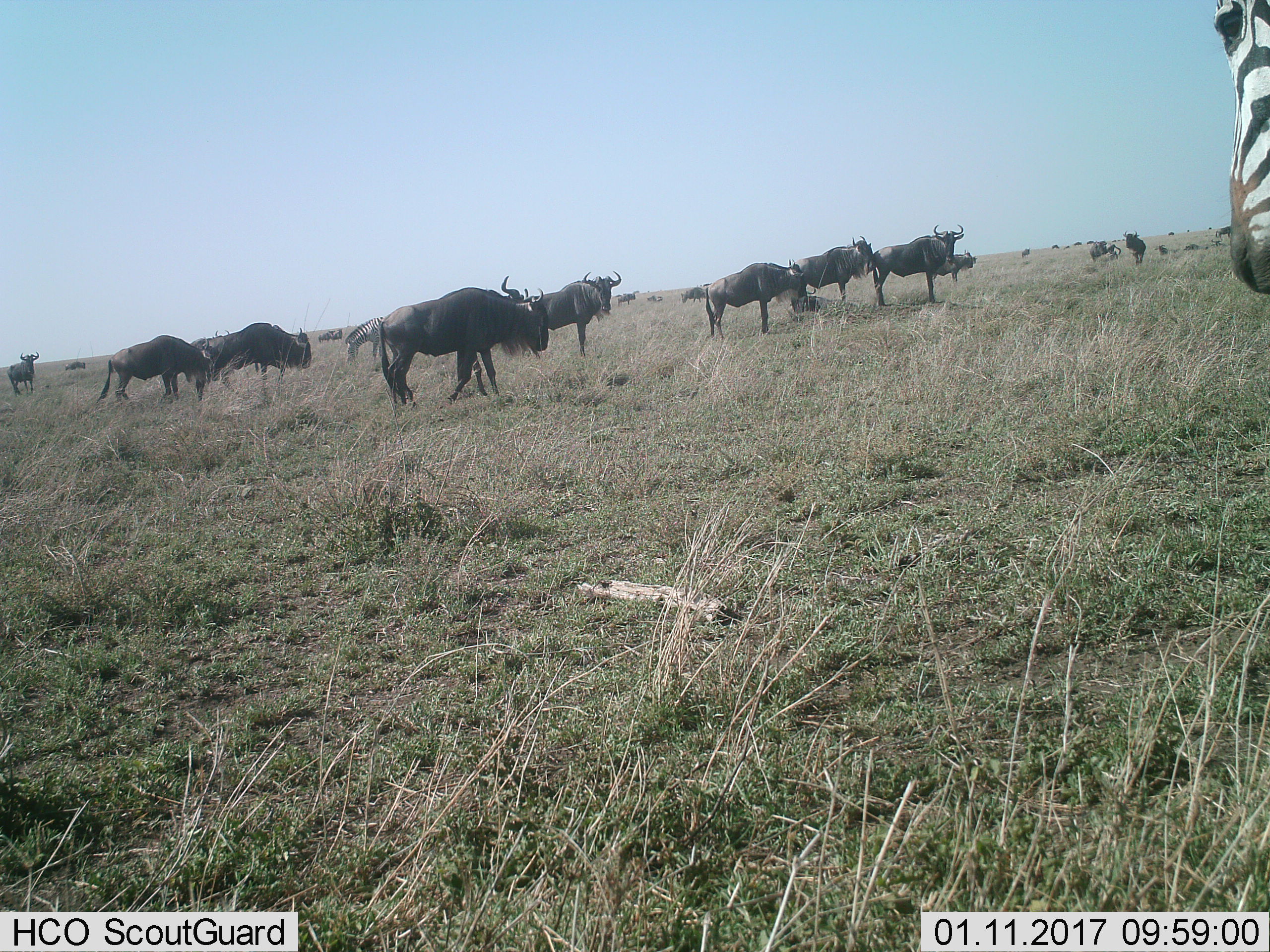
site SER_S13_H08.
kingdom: Animalia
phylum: Chordata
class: Mammalia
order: Artiodactyla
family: Bovidae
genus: Connochaetes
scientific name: Connochaetes taurinus taurinus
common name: blue wildebeest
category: wildebeestblue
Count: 11-50.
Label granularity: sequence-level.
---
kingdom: Animalia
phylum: Chordata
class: Mammalia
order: Perissodactyla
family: Equidae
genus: Equus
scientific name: Equus quagga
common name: plains zebra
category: zebraplains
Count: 2.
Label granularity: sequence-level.